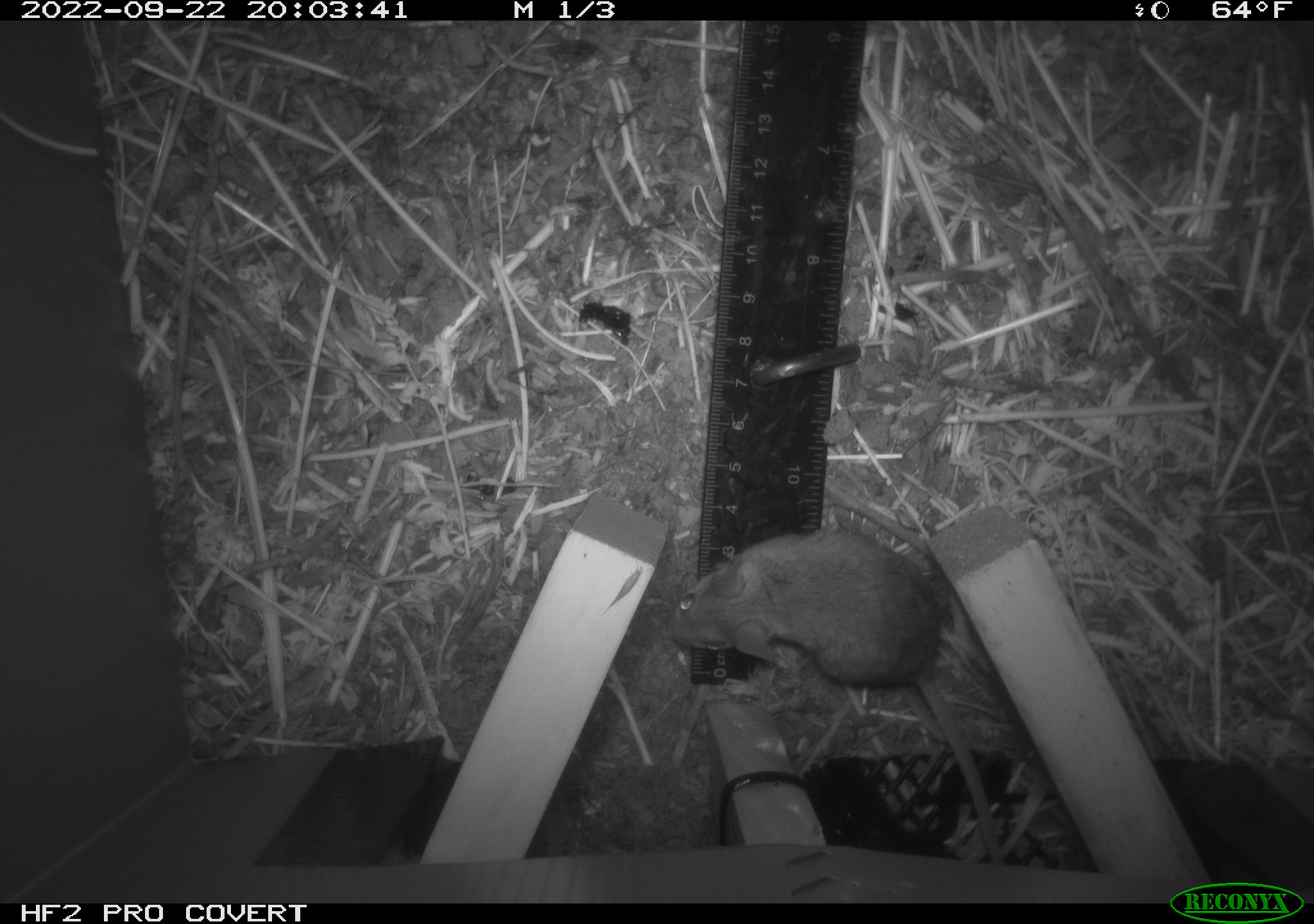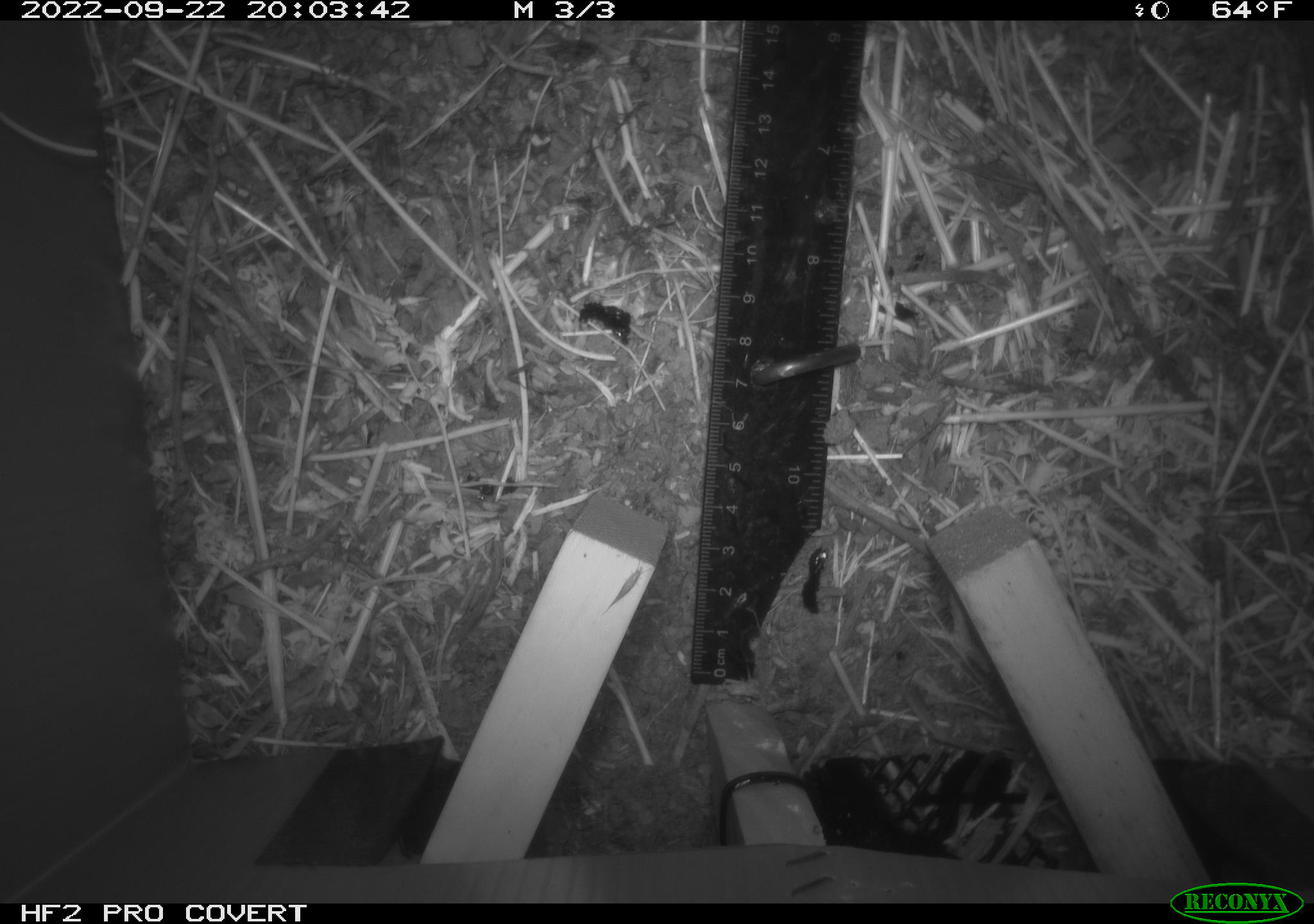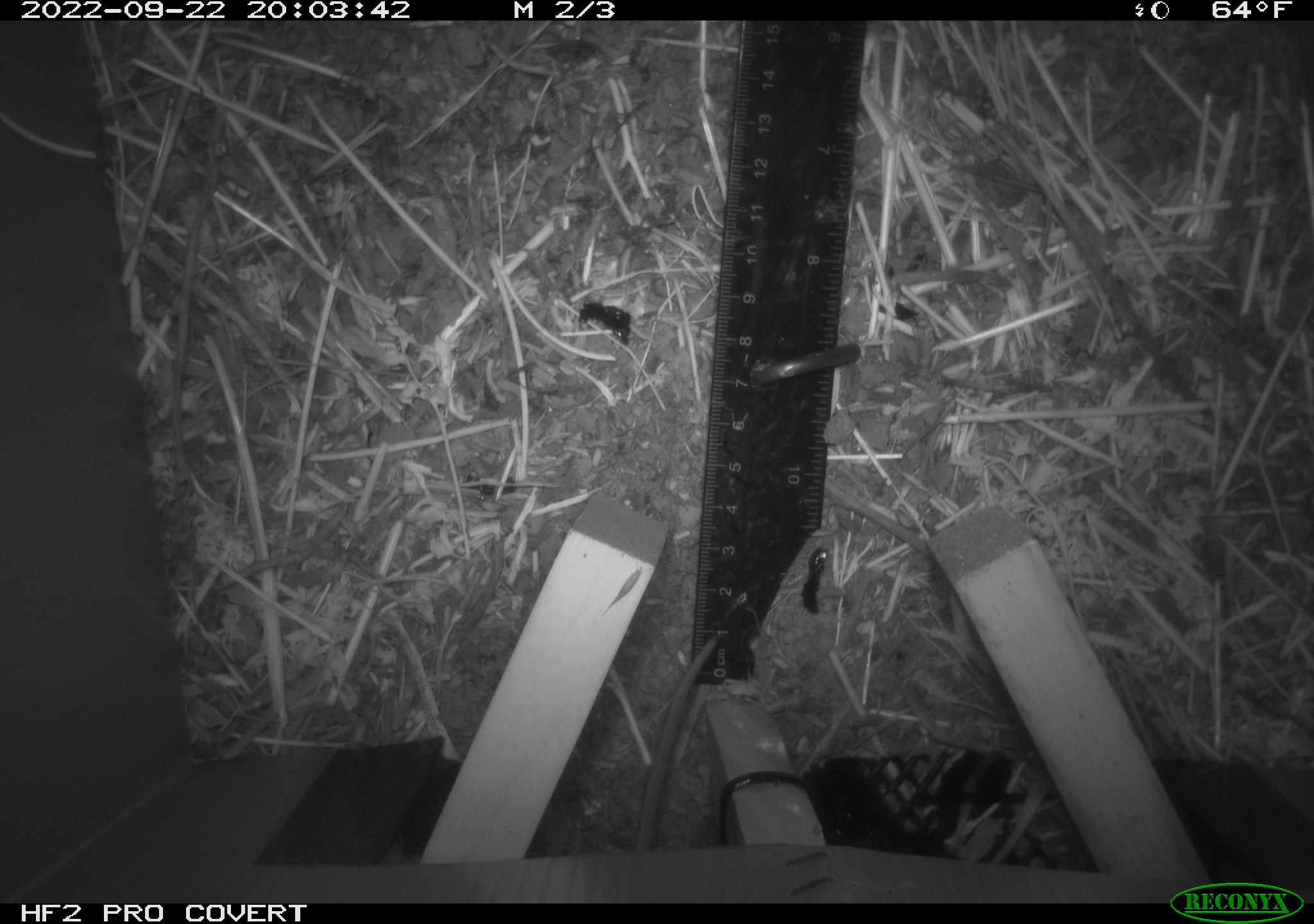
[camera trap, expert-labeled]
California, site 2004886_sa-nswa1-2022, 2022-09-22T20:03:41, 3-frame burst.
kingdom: Animalia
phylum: Chordata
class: Mammalia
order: Rodentia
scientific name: Rodentia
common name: rodent